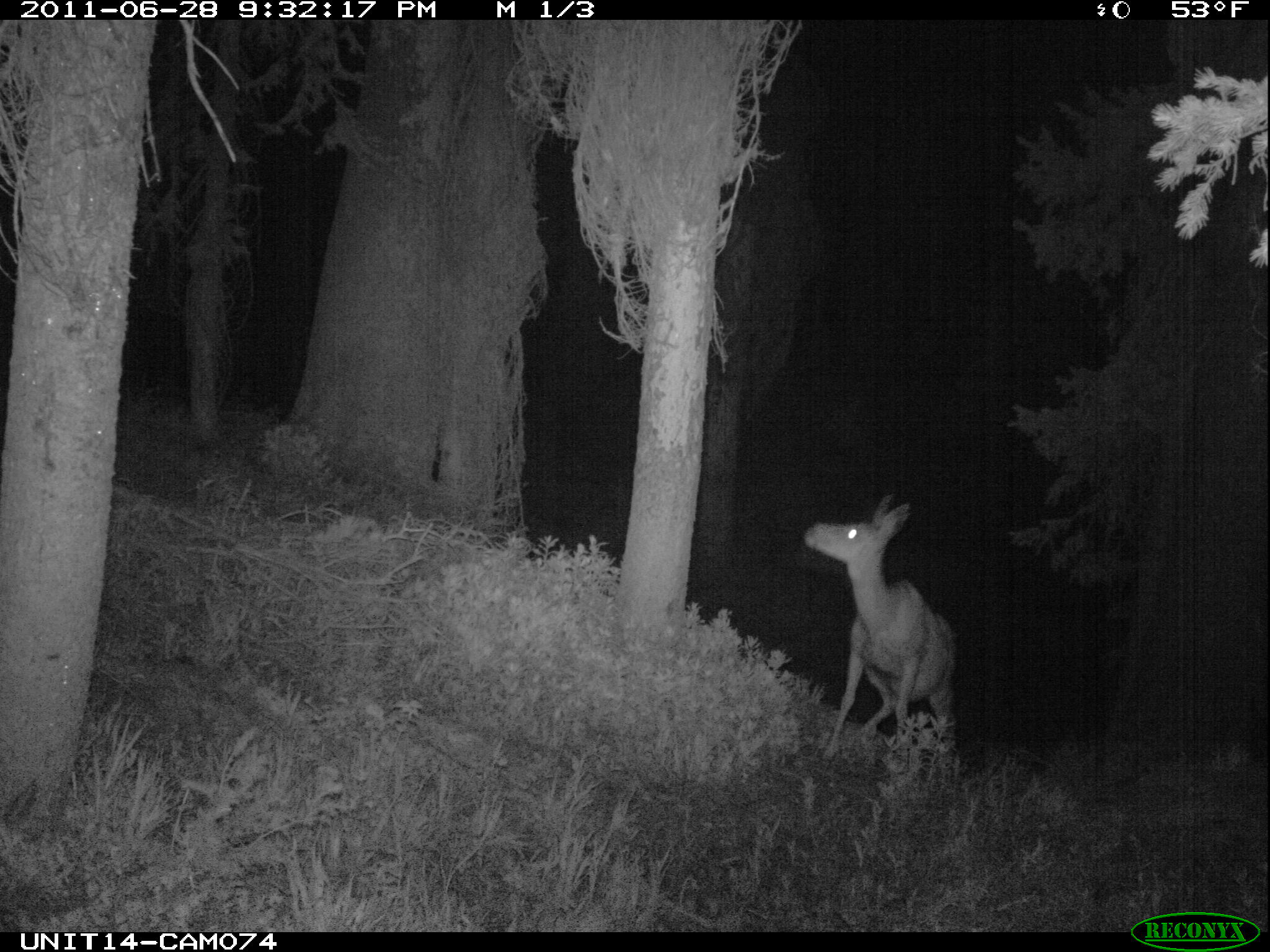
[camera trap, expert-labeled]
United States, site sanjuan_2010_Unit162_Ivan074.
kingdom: Animalia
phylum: Chordata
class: Mammalia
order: Artiodactyla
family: Cervidae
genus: Odocoileus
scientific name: Odocoileus hemionus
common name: mule deer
Odocoileus hemionus (mule deer).